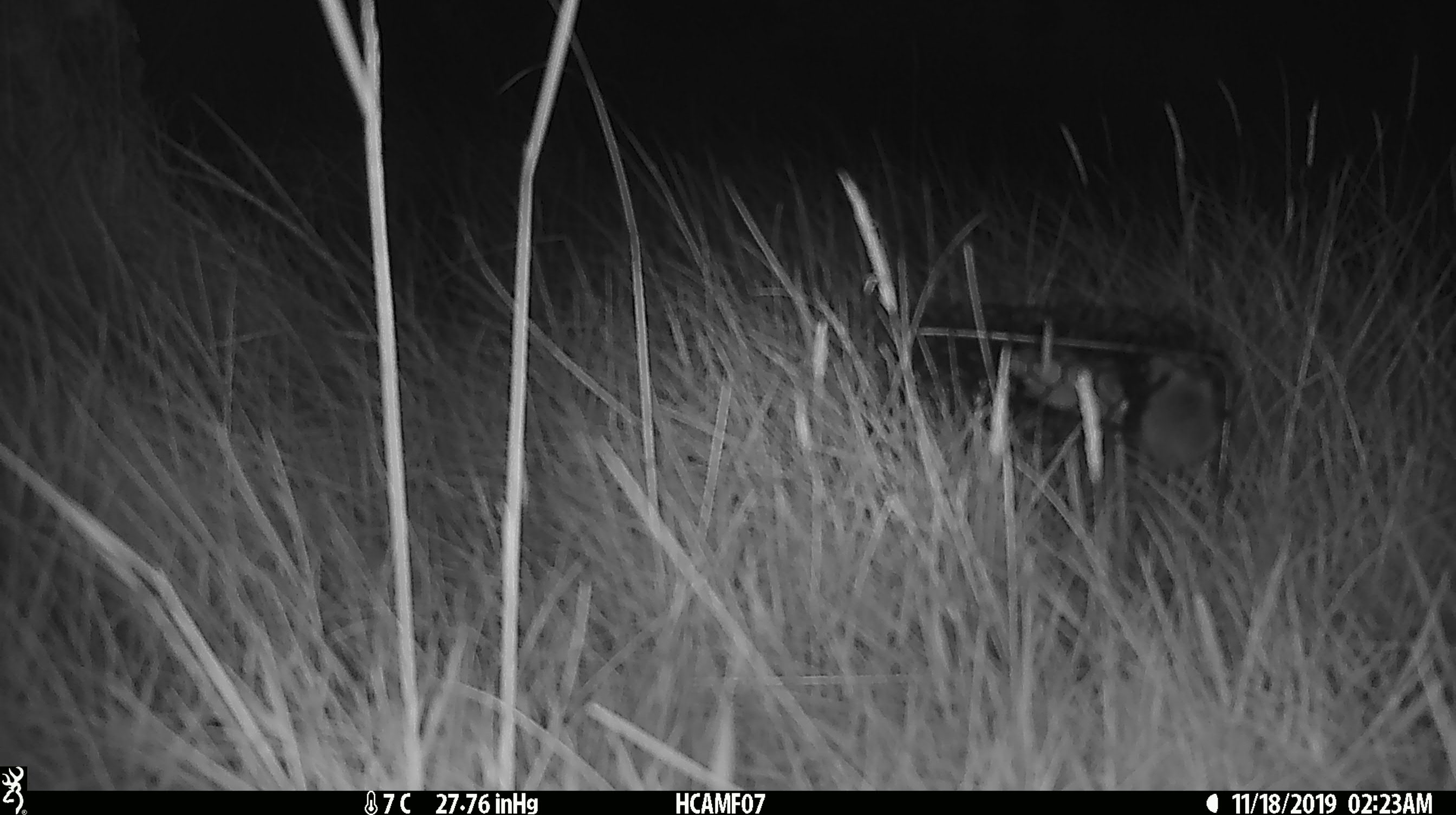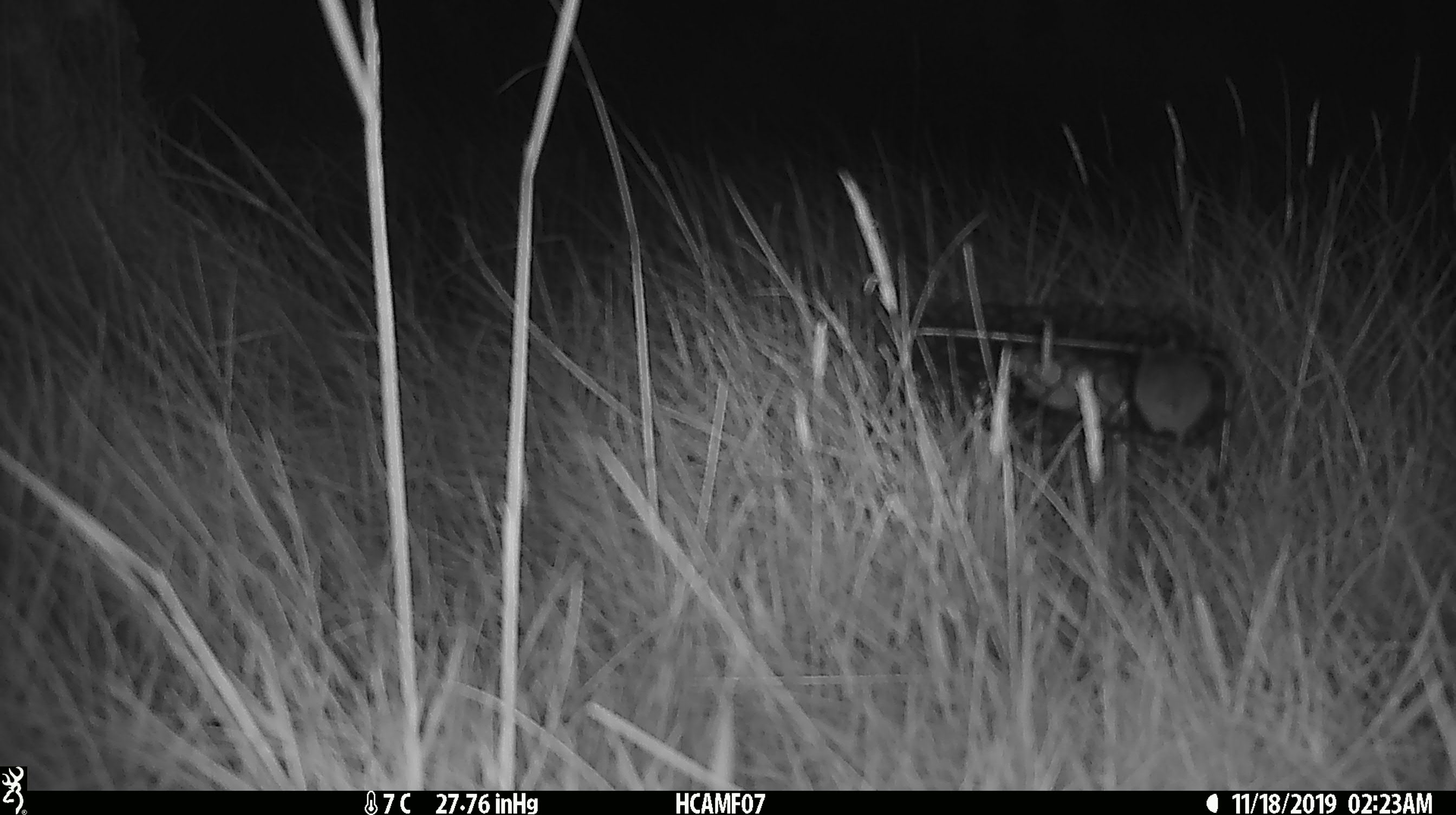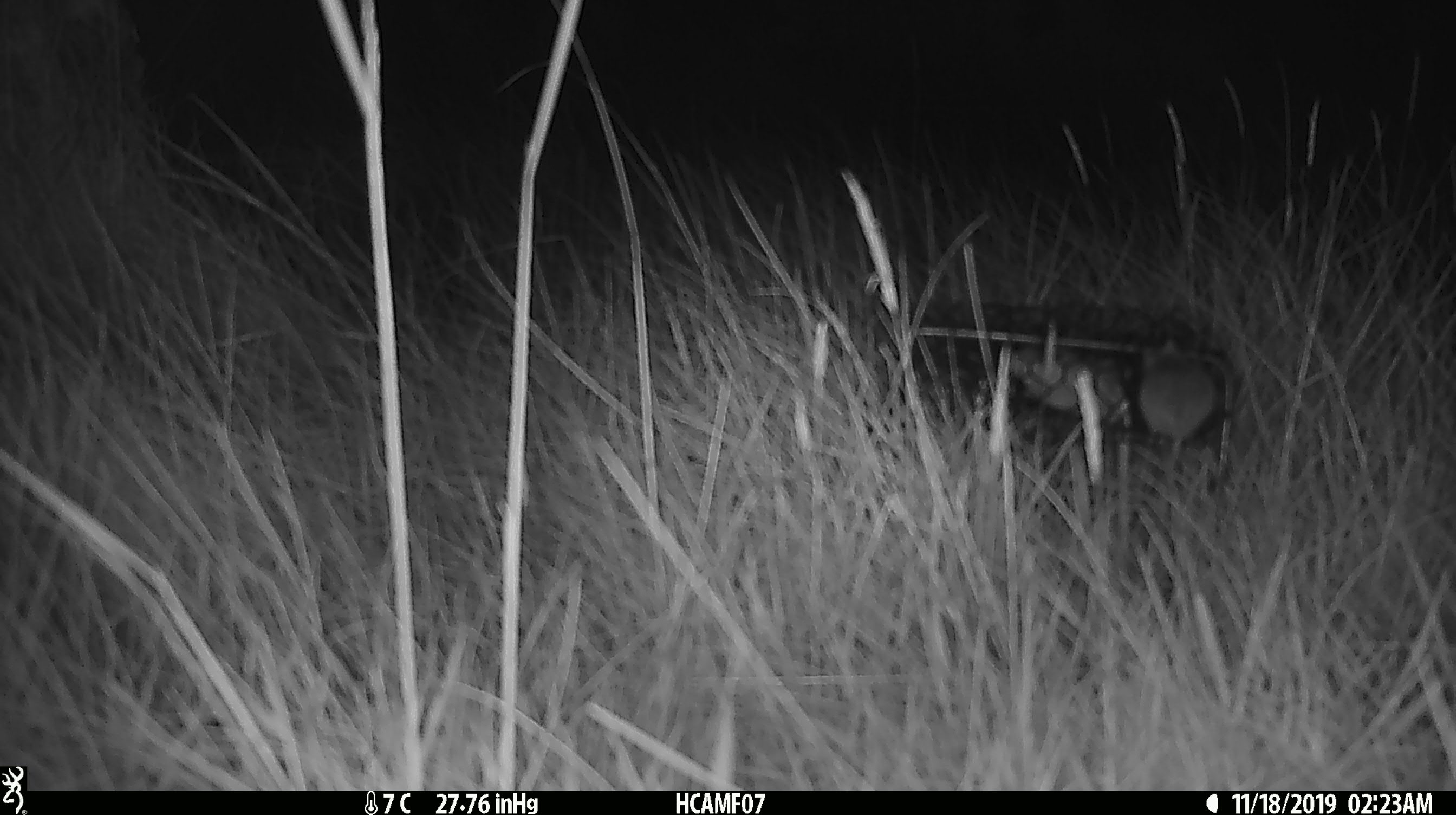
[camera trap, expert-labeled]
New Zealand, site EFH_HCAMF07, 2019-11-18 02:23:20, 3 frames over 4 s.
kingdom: Animalia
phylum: Chordata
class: Mammalia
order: Rodentia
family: Muridae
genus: Mus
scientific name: Mus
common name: mouse